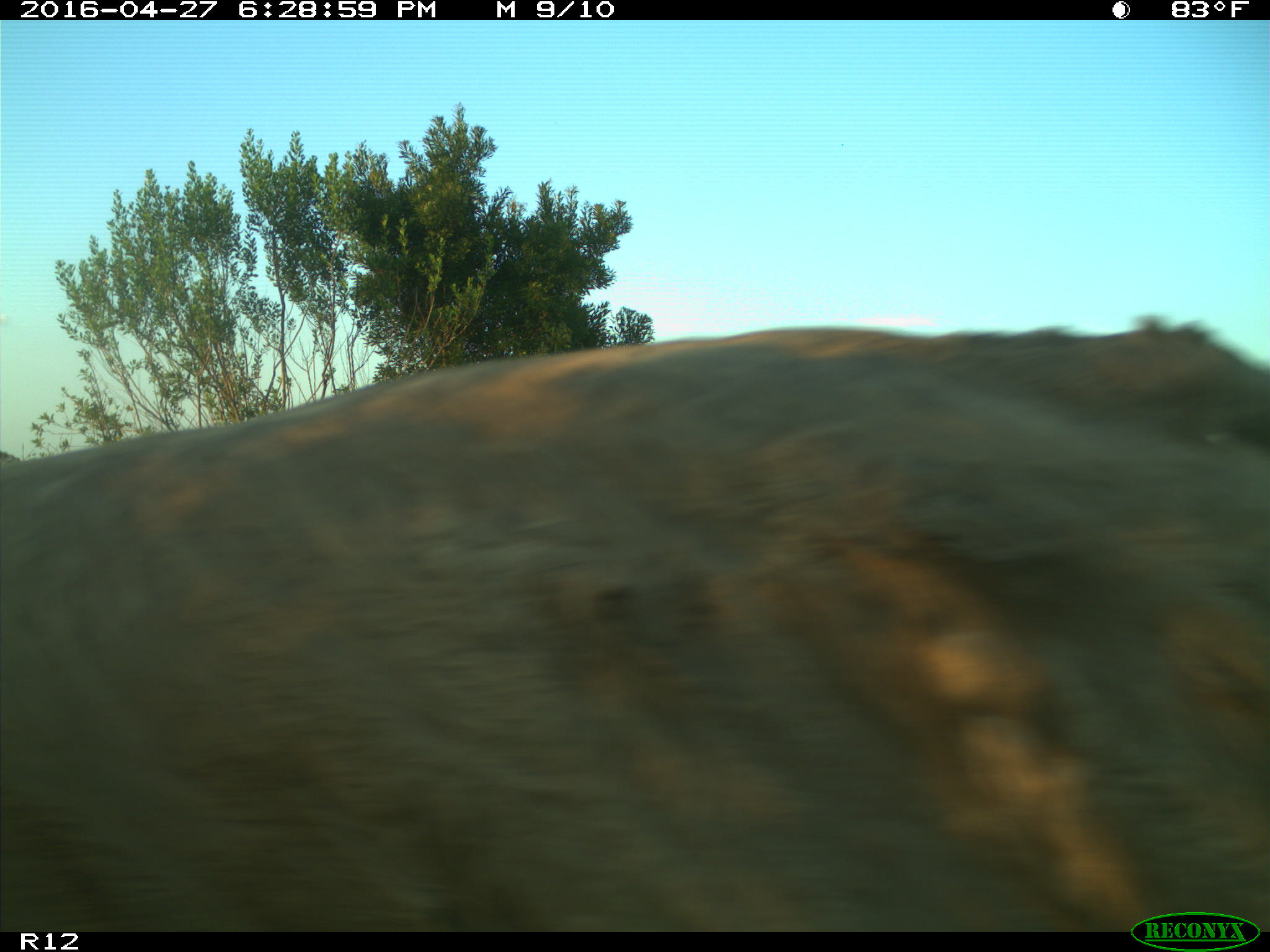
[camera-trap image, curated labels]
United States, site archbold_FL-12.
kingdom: Animalia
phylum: Chordata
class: Mammalia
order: Artiodactyla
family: Bovidae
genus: Bos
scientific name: Bos taurus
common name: domestic cow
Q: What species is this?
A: Bos taurus (domestic cow).